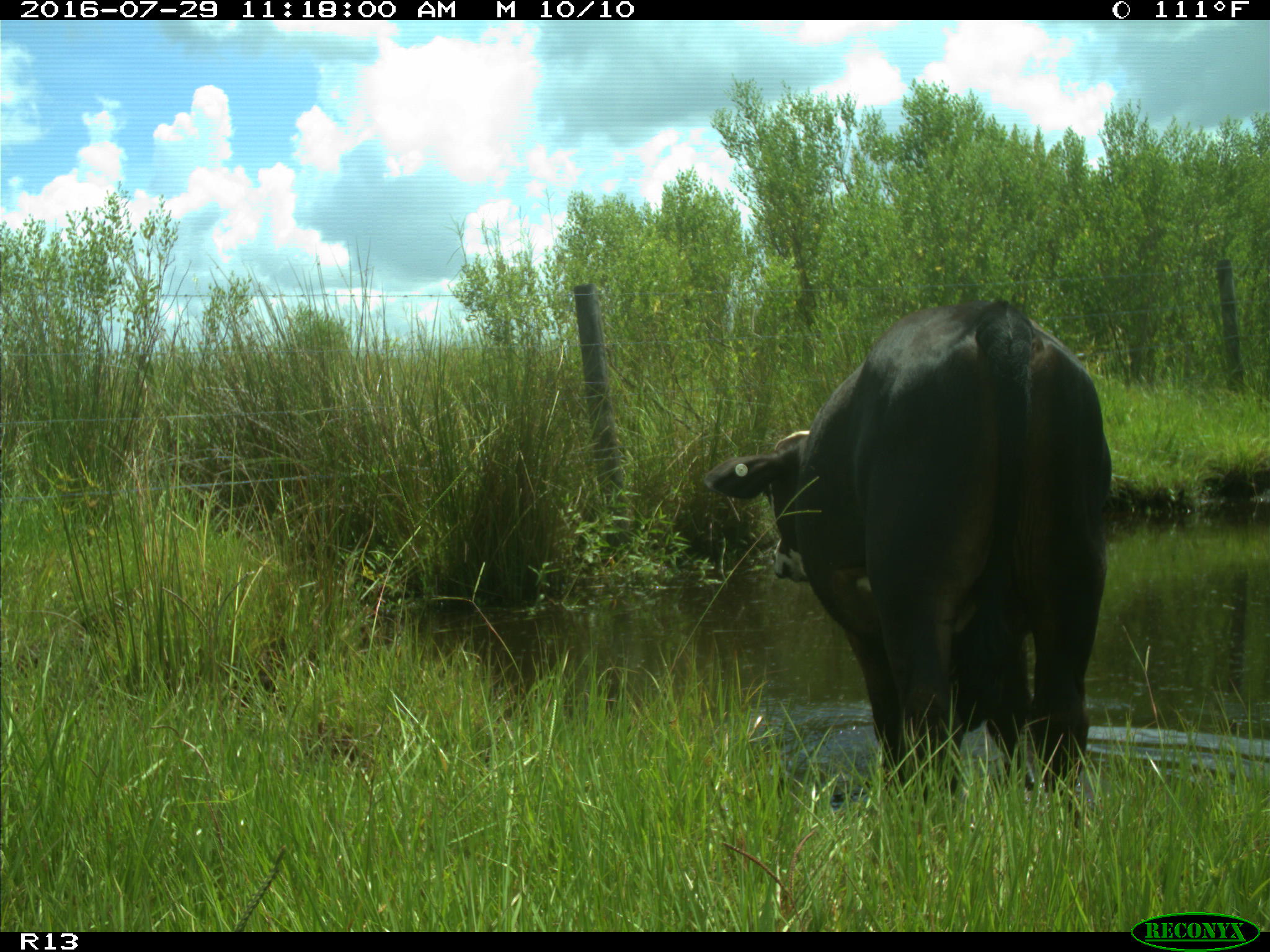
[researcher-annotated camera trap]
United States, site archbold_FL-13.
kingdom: Animalia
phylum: Chordata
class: Mammalia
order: Artiodactyla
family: Bovidae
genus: Bos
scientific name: Bos taurus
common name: domestic cow